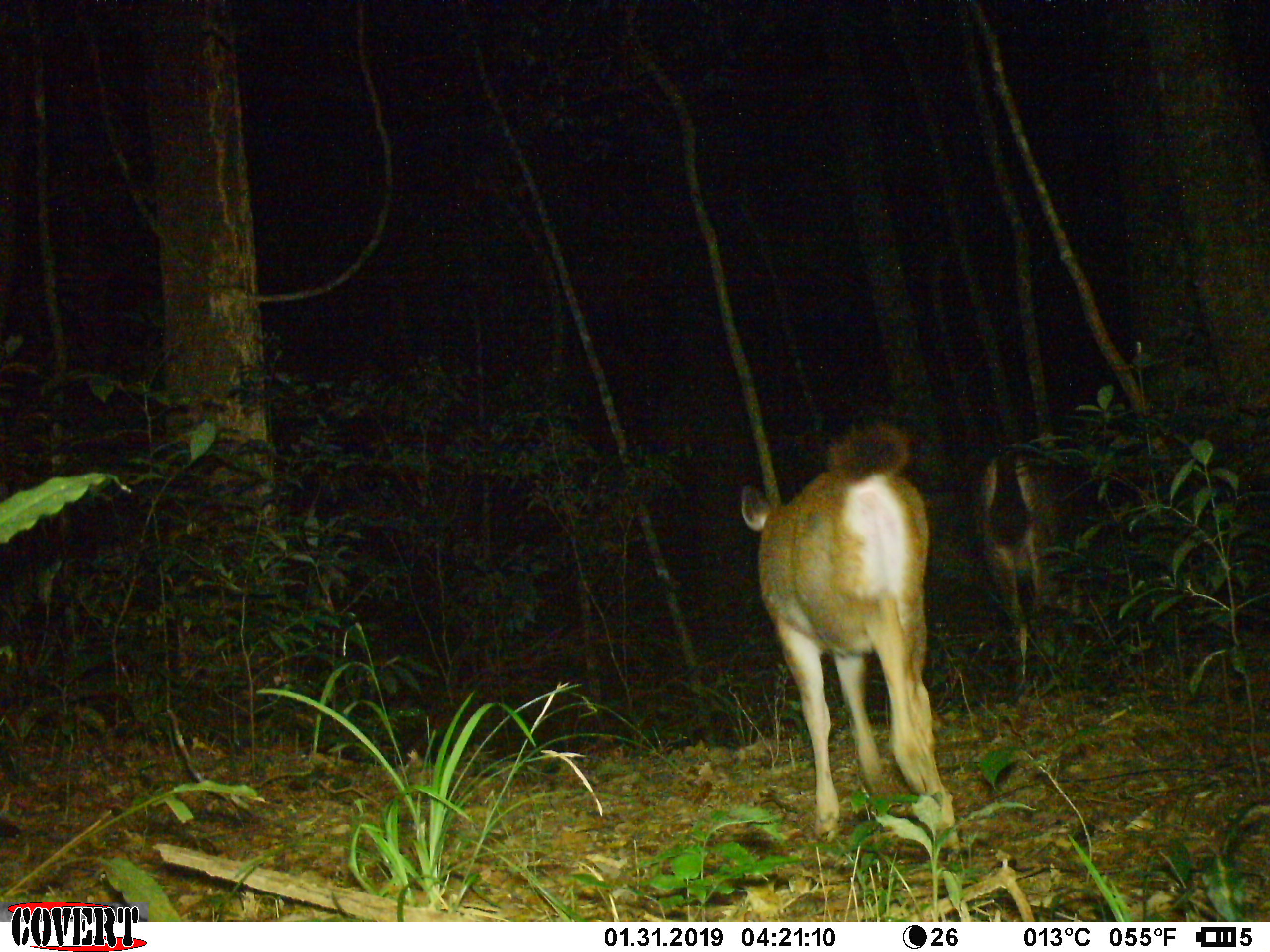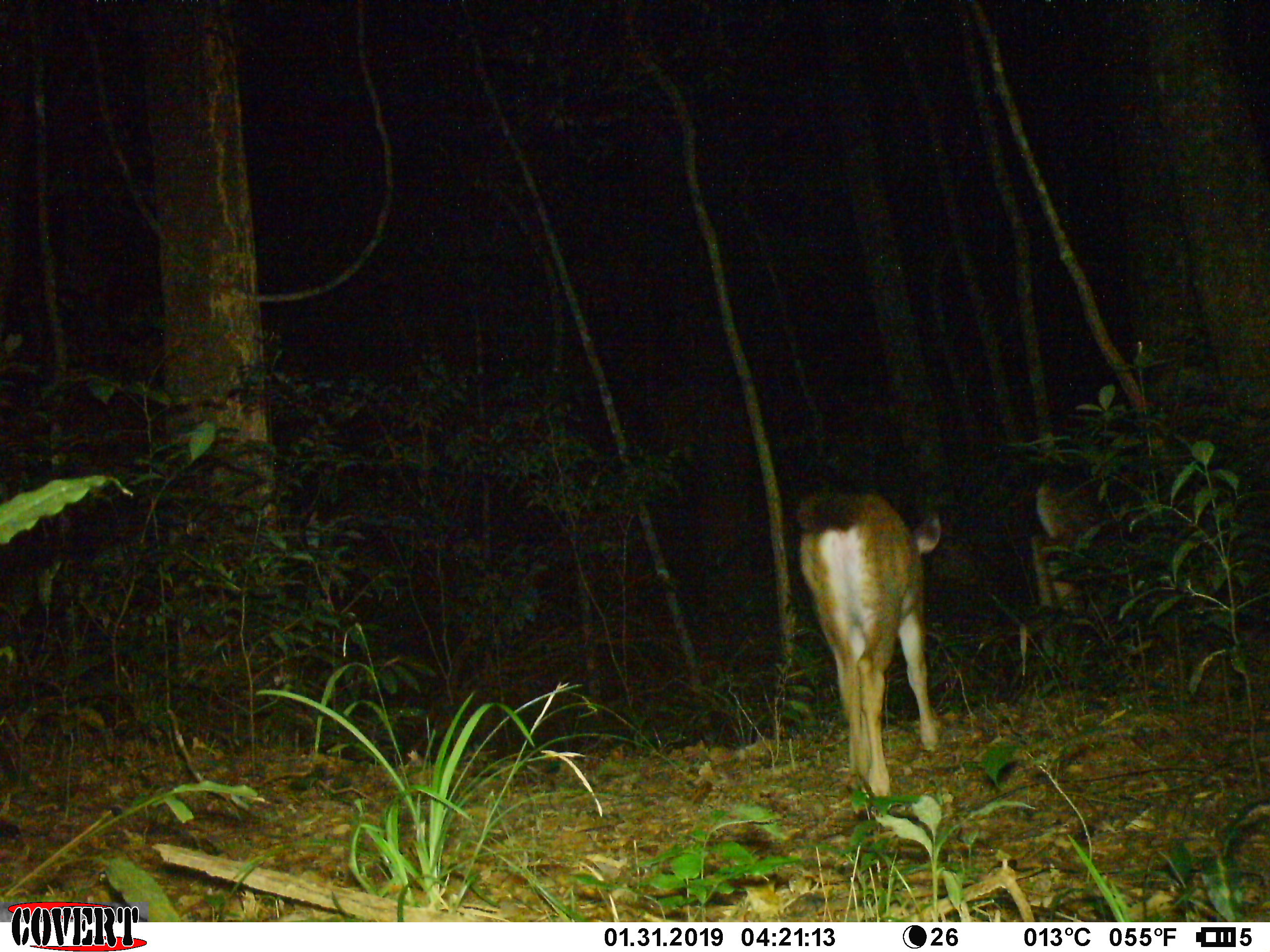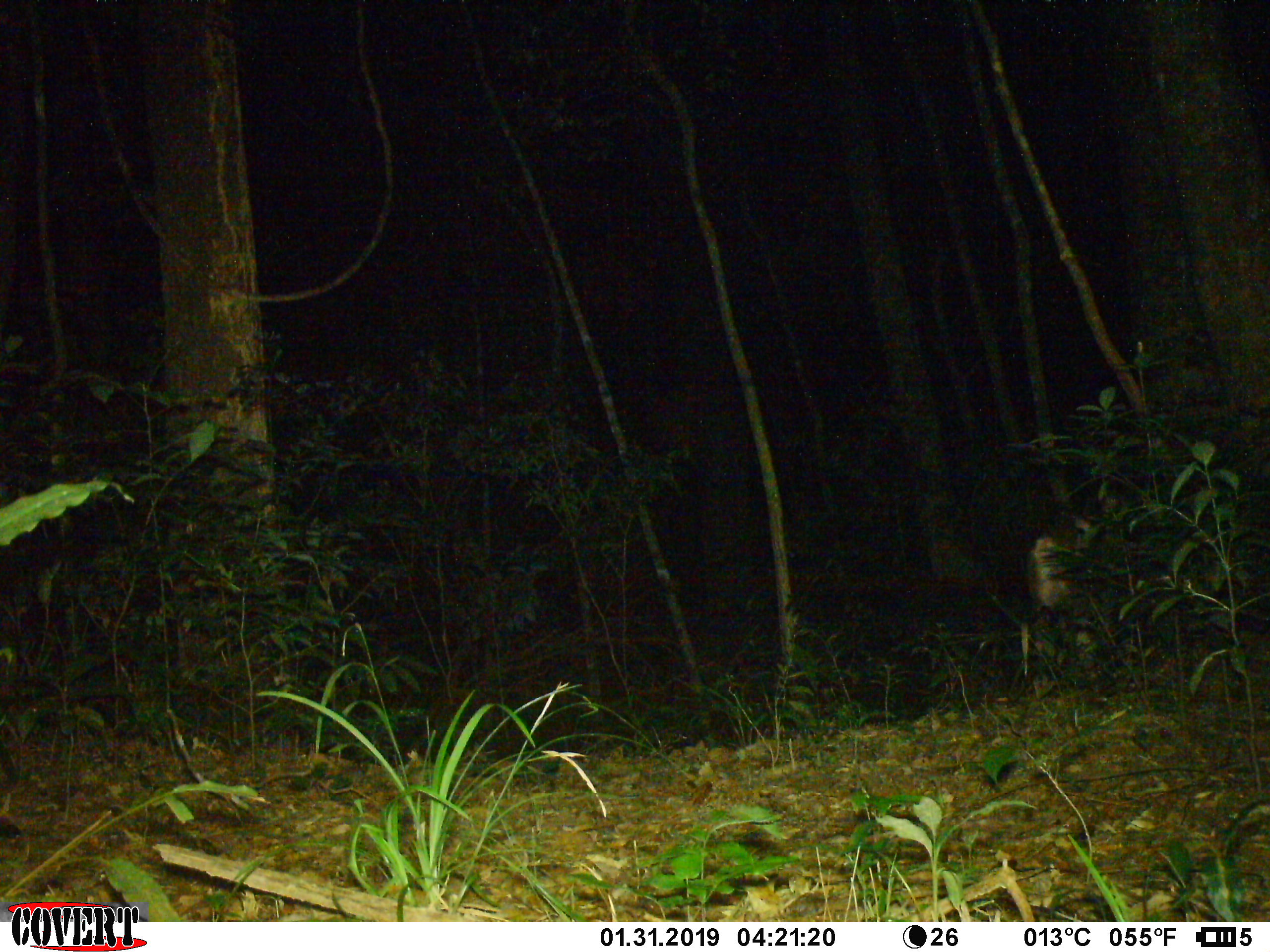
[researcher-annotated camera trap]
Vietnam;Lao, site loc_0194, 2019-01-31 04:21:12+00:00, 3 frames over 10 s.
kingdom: Animalia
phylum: Chordata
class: Mammalia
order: Artiodactyla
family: Cervidae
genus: Rusa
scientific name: Rusa unicolor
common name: sambar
Sambar (Rusa unicolor). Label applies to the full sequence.